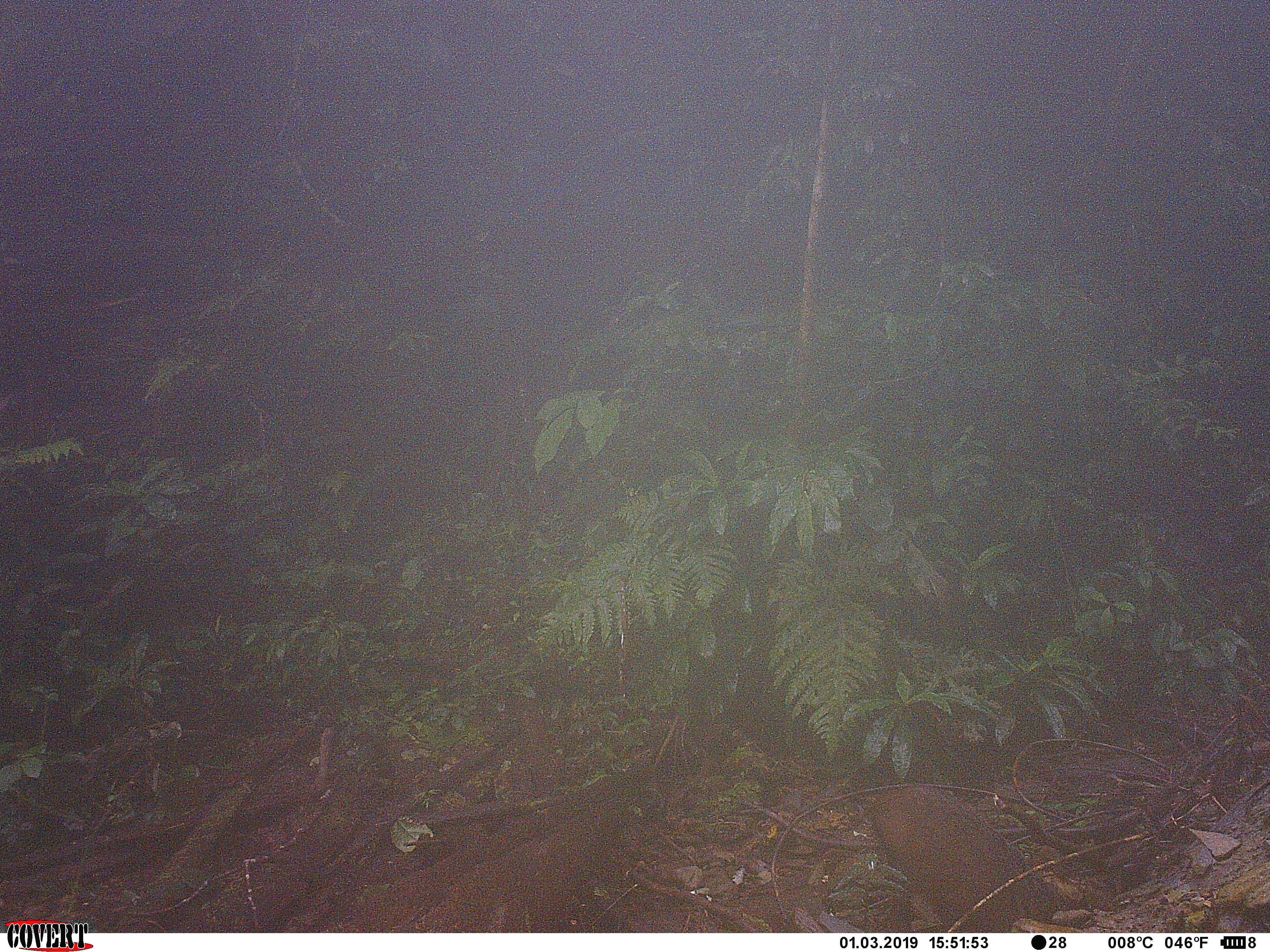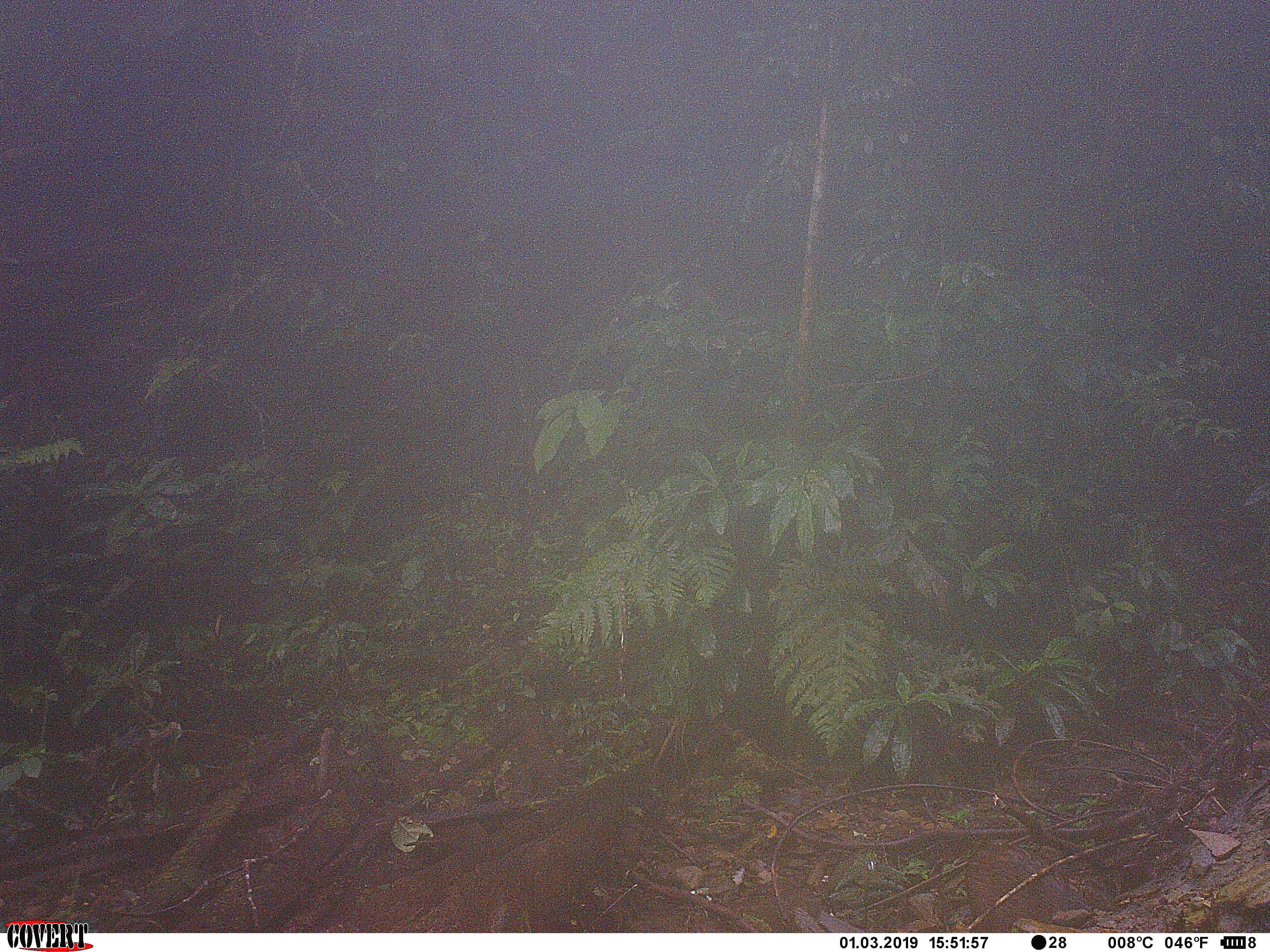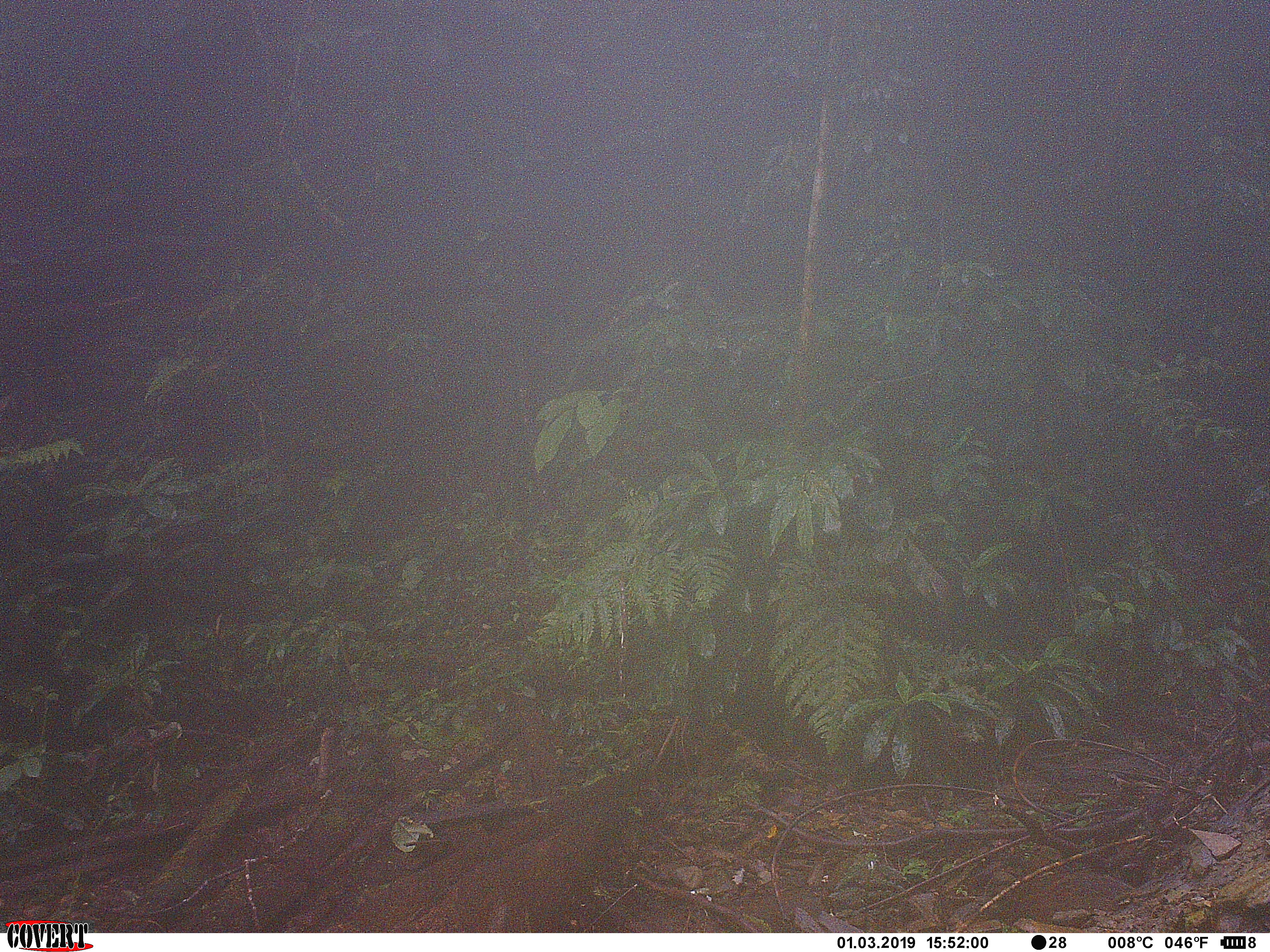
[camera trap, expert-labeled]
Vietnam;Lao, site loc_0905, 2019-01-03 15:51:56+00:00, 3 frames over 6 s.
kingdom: Animalia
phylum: Chordata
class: Mammalia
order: Artiodactyla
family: Suidae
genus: Sus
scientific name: Sus scrofa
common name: eurasian wild pig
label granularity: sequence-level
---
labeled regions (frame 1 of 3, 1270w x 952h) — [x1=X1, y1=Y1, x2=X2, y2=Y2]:
eurasian wild pig: [x1=867, y1=786, x2=1061, y2=933]